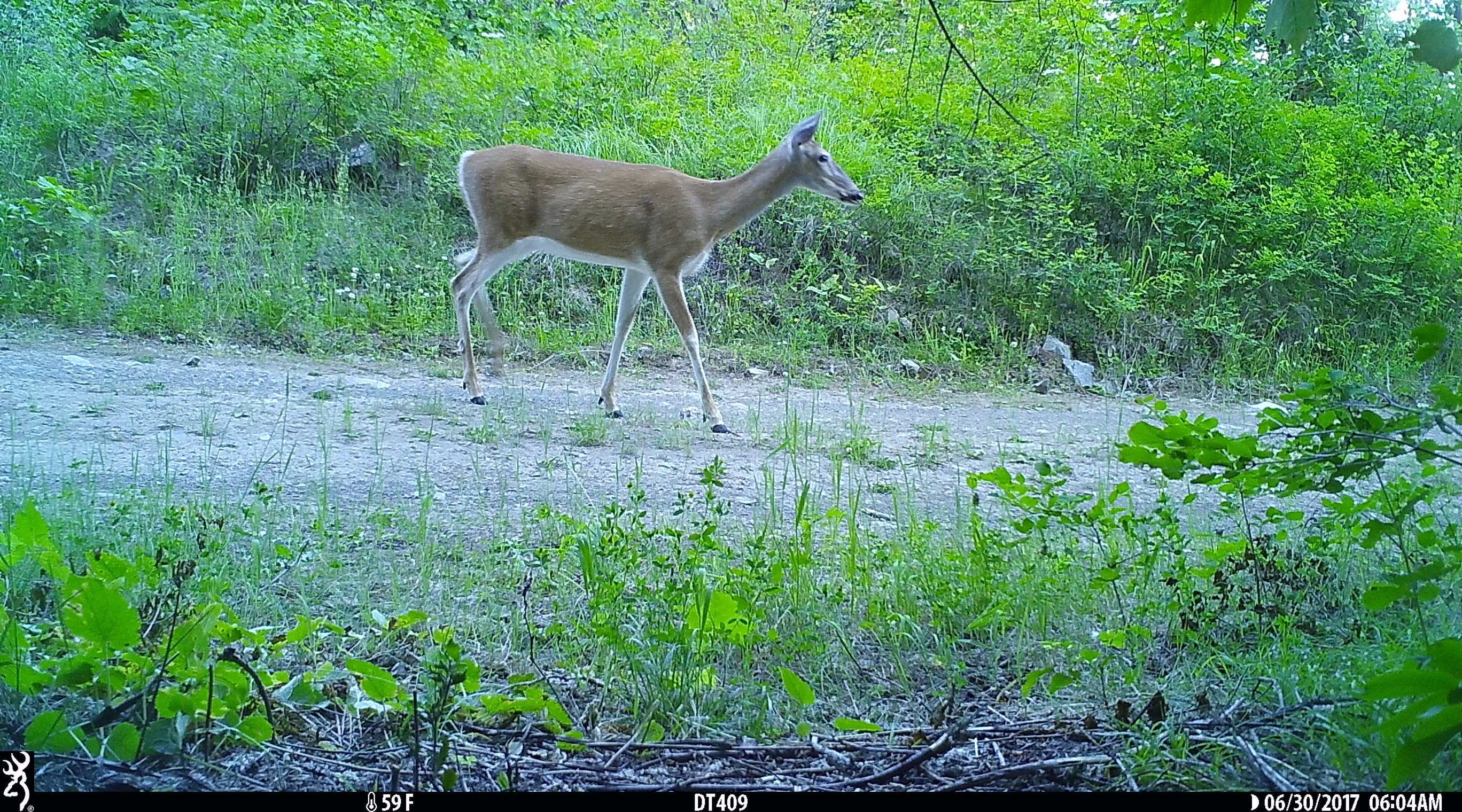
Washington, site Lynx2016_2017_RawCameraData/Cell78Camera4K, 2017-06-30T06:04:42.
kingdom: Animalia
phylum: Chordata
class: Mammalia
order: Artiodactyla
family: Cervidae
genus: Odocoileus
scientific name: Odocoileus virginianus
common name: white-tailed deer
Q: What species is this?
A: Odocoileus virginianus (white-tailed deer).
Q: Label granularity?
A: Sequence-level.